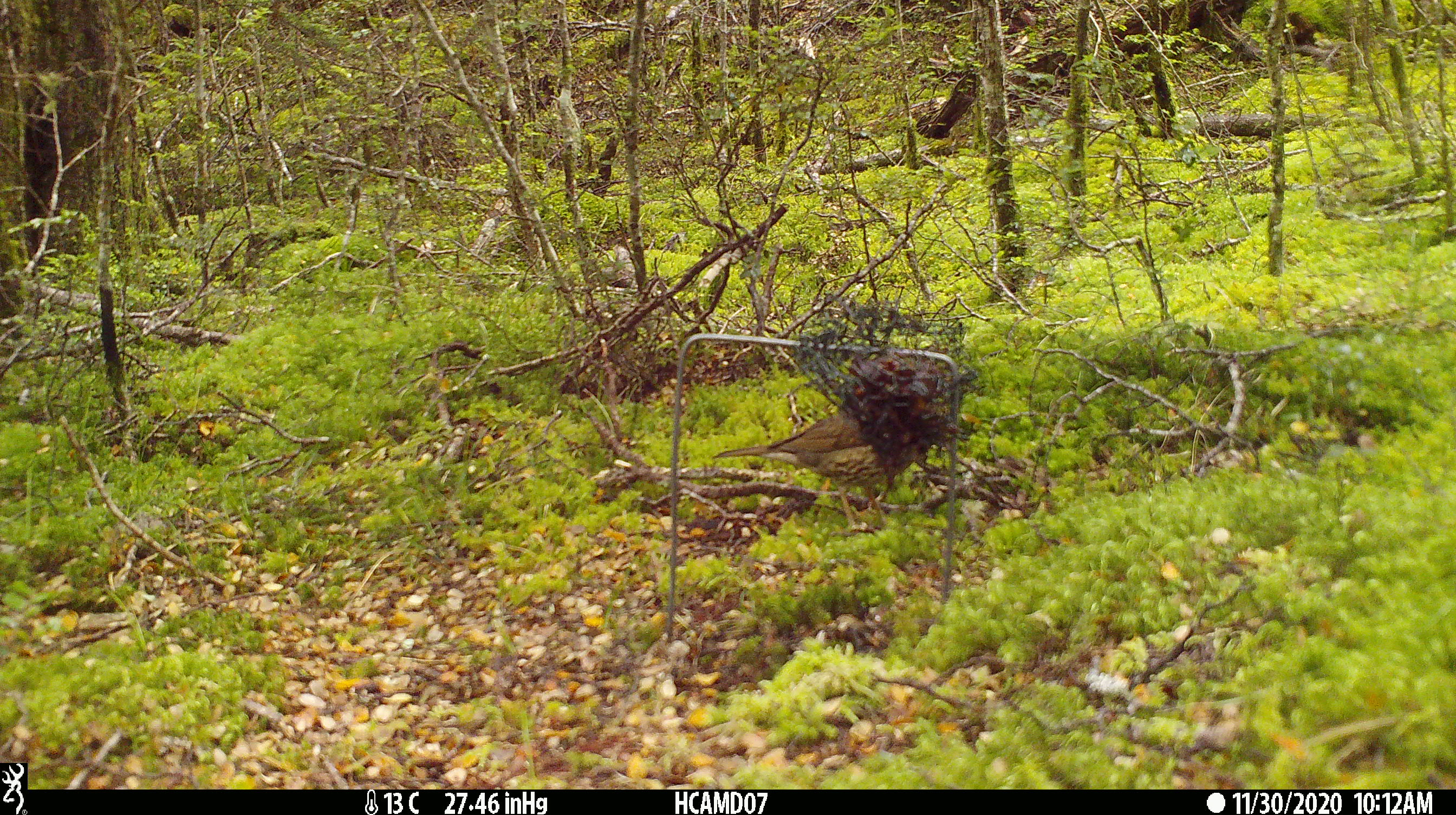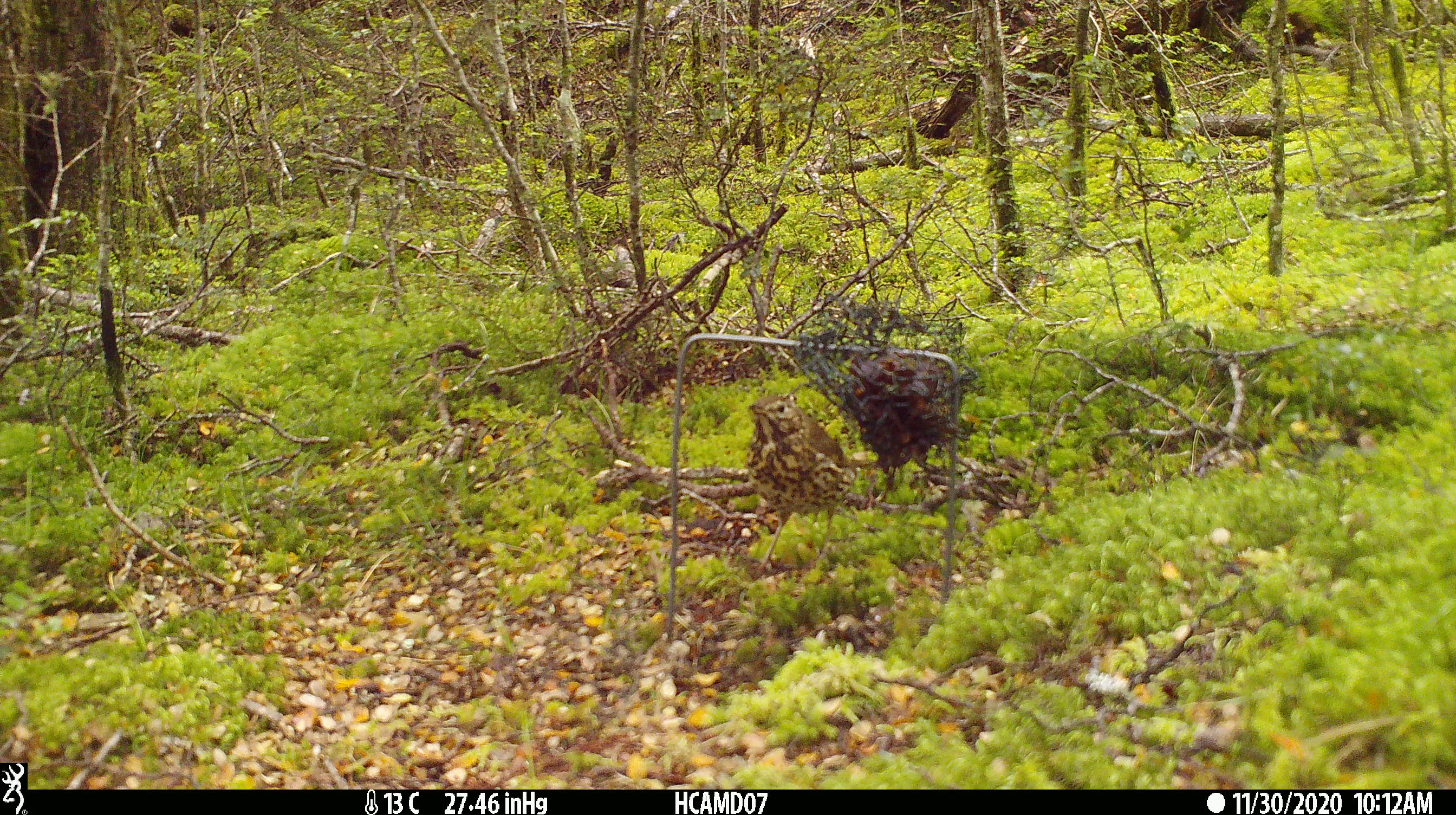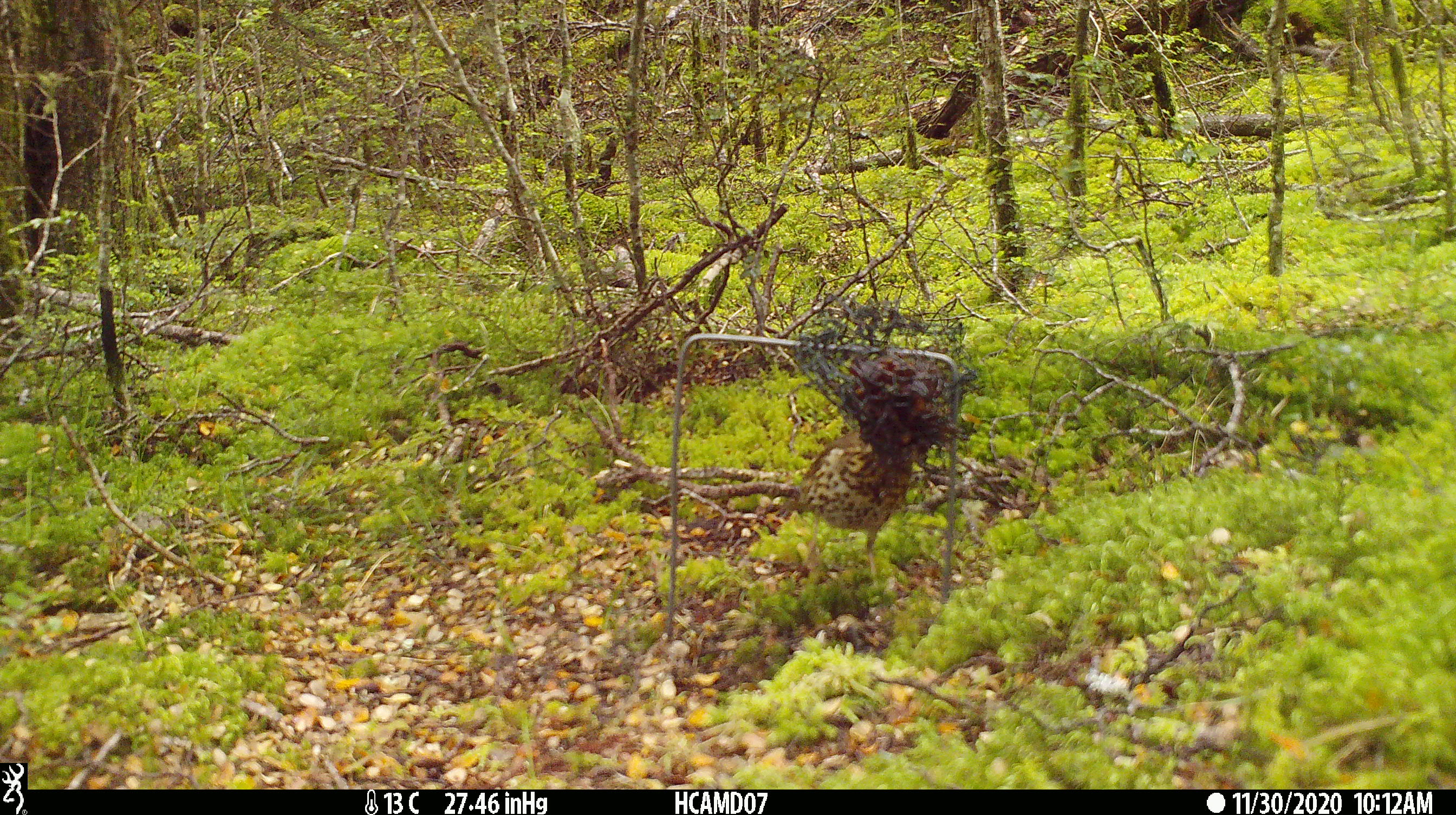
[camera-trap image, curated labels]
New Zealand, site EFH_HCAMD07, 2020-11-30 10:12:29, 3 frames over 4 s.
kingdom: Animalia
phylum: Chordata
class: Aves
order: Passeriformes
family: Turdidae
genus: Turdus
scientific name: Turdus philomelos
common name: song thrush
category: thrush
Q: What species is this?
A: Thrush (song thrush) (Turdus philomelos).